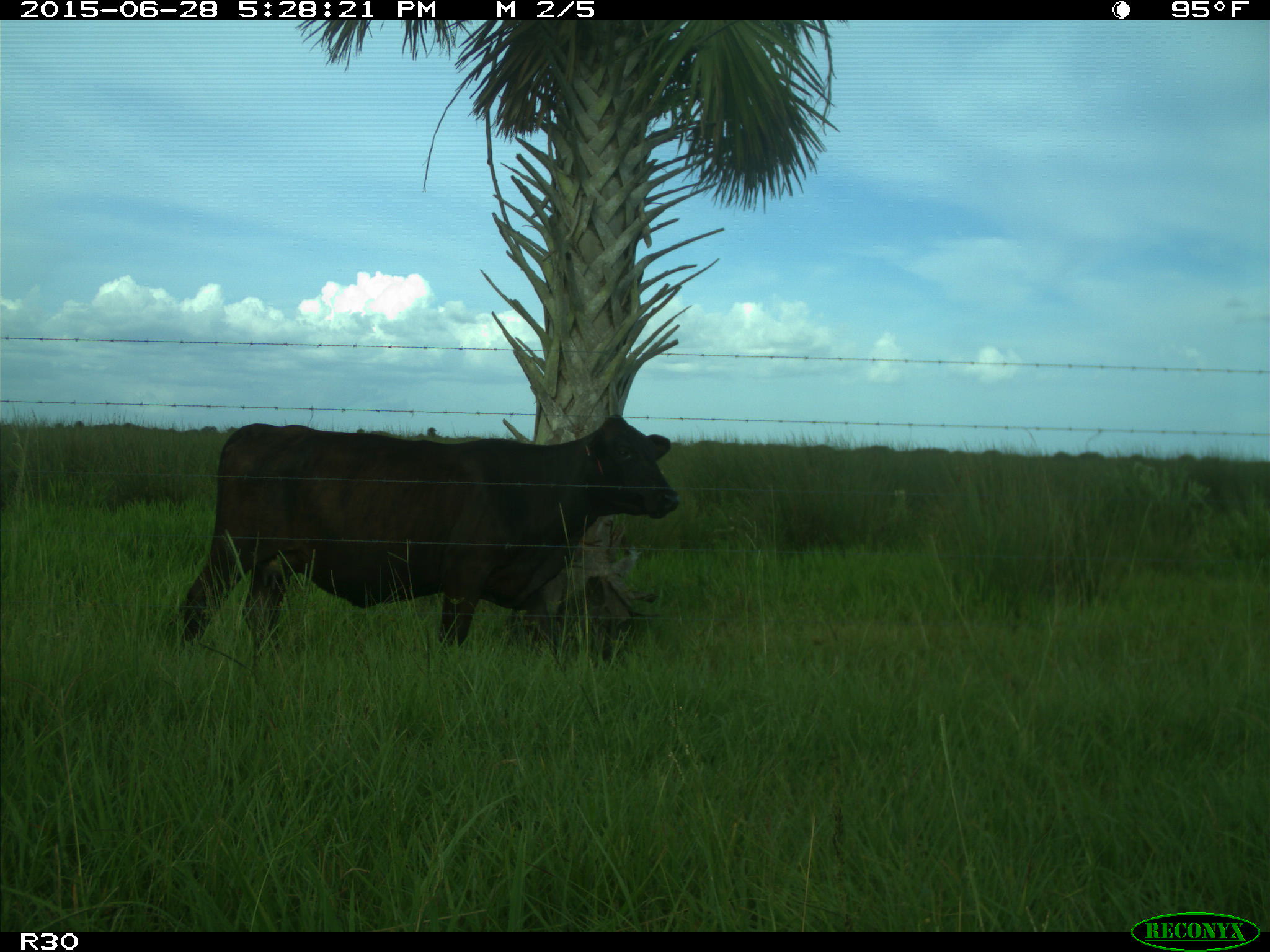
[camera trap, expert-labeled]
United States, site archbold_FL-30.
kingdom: Animalia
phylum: Chordata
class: Mammalia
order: Artiodactyla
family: Bovidae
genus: Bos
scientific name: Bos taurus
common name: domestic cow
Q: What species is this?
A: Bos taurus (domestic cow).